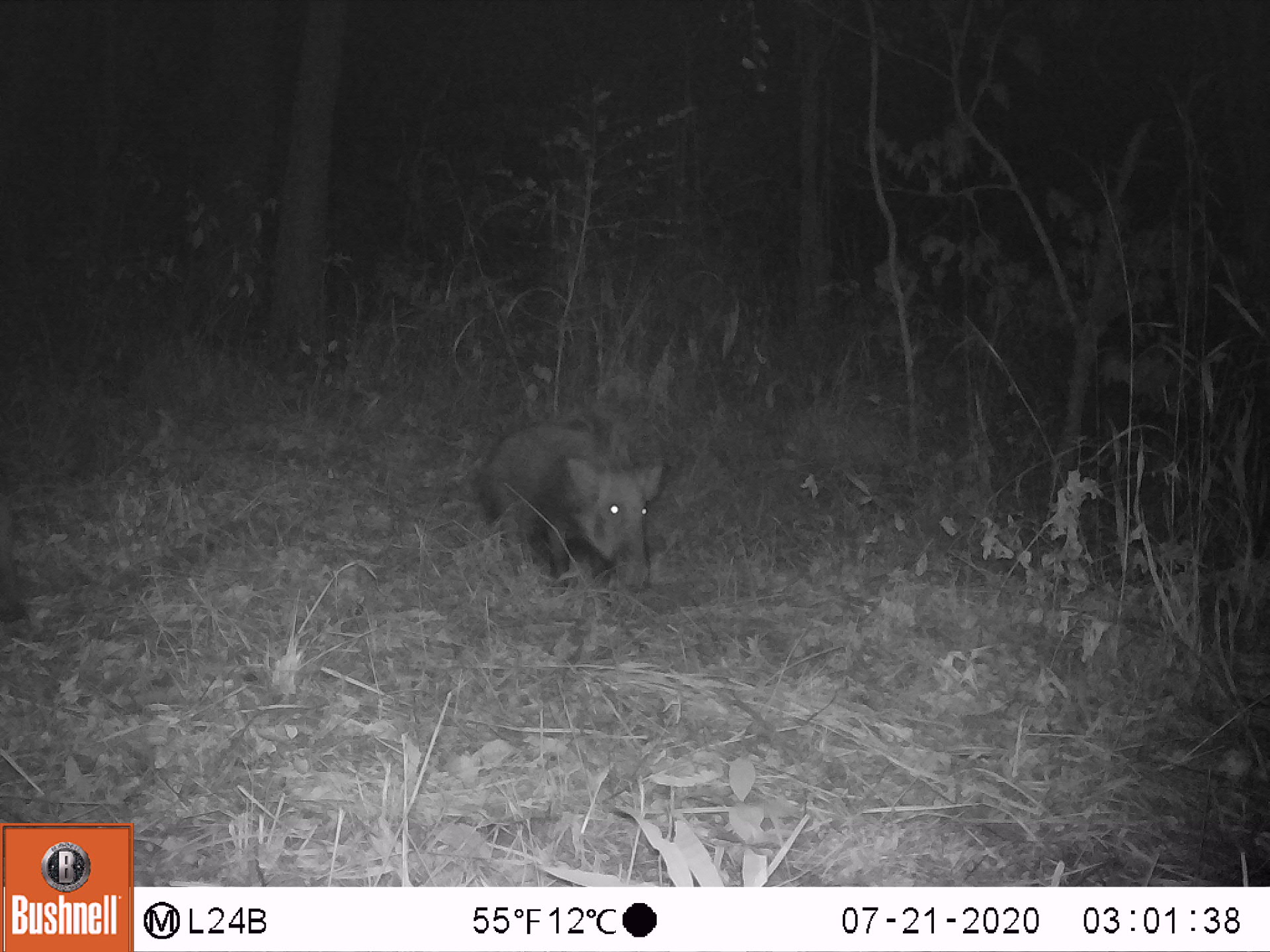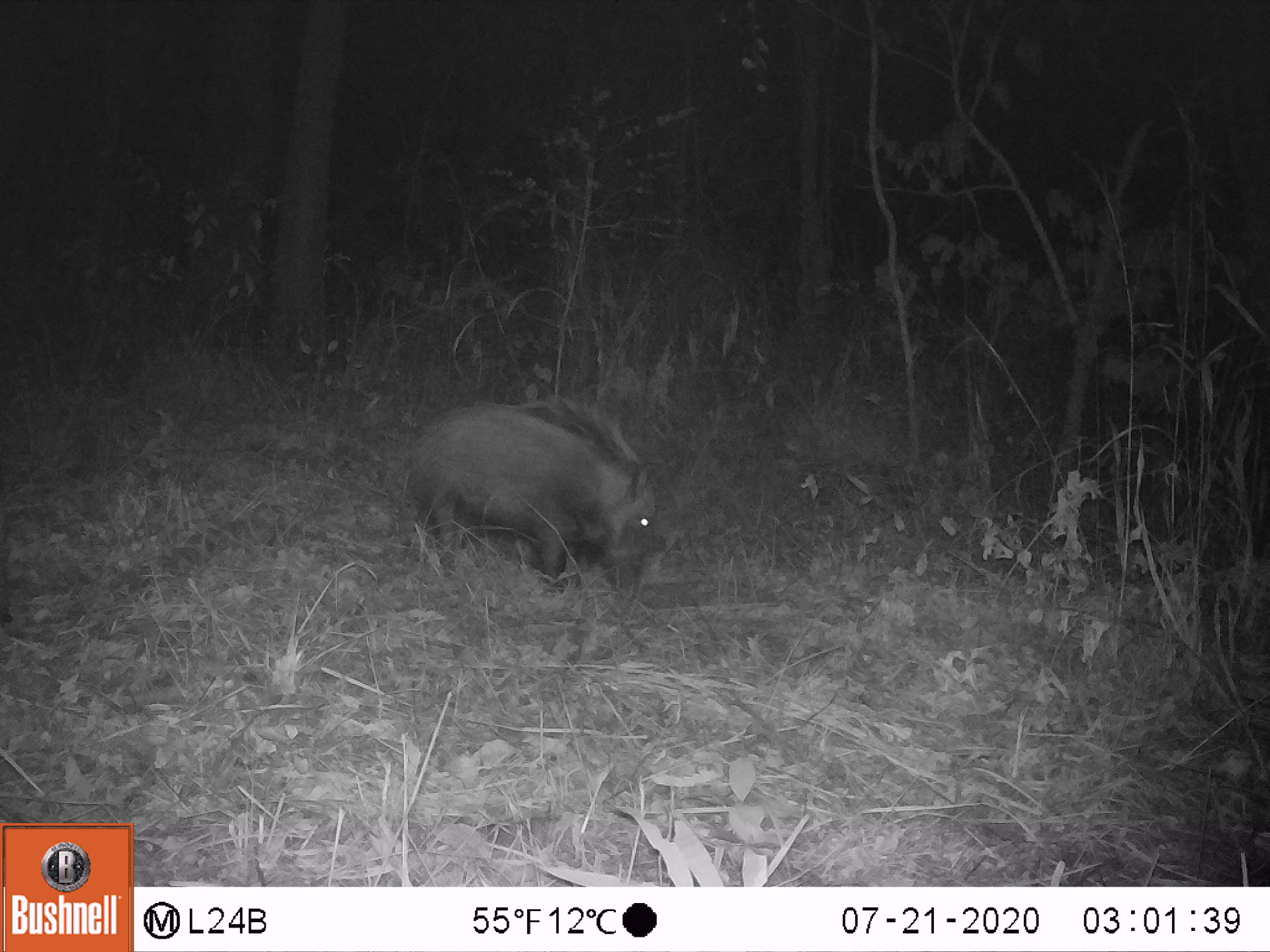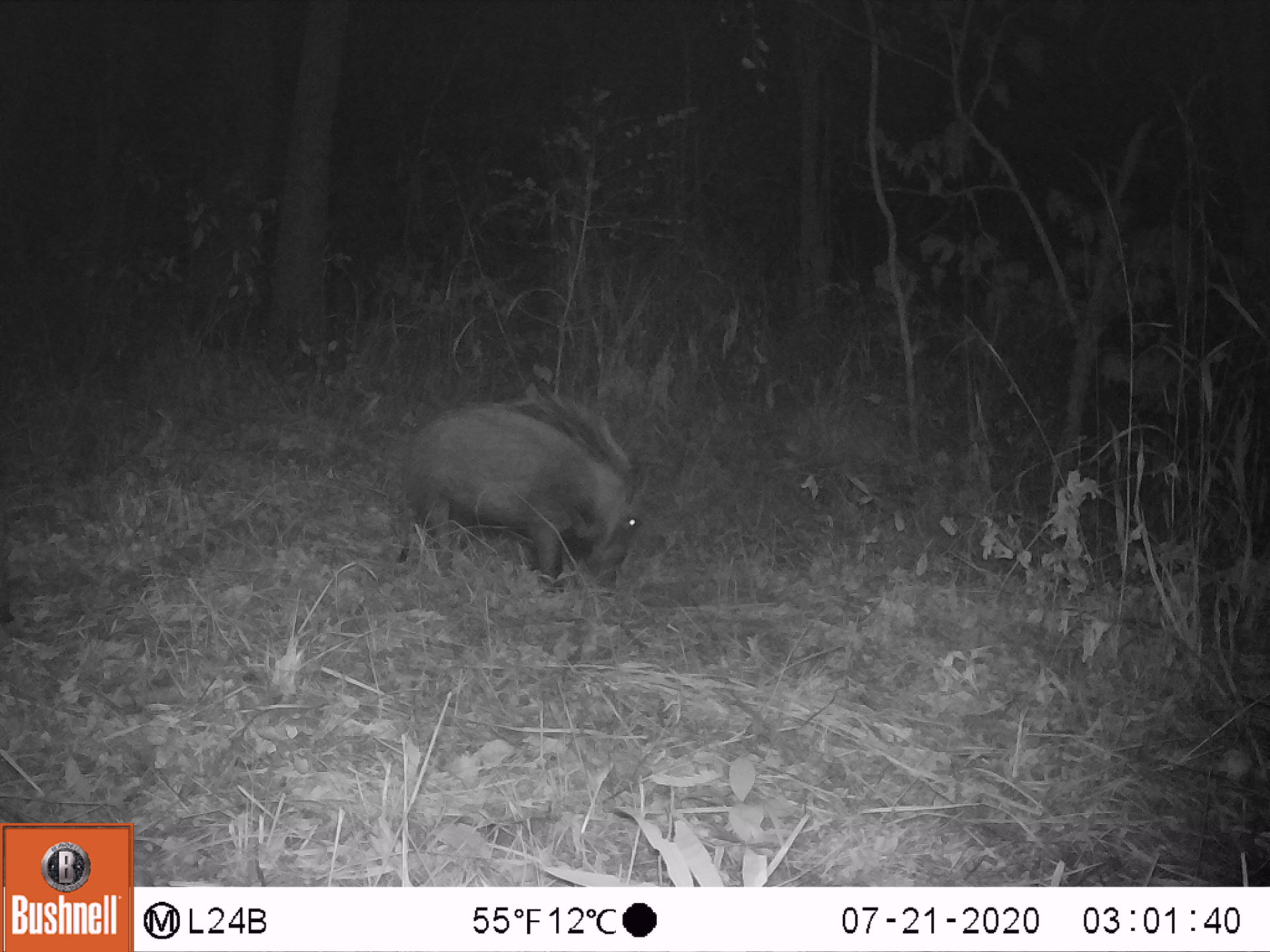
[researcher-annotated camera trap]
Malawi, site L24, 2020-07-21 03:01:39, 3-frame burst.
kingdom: Animalia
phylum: Chordata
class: Mammalia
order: Artiodactyla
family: Suidae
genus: Potamochoerus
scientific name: Potamochoerus larvatus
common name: bushpig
Bushpig (Potamochoerus larvatus), count 2.